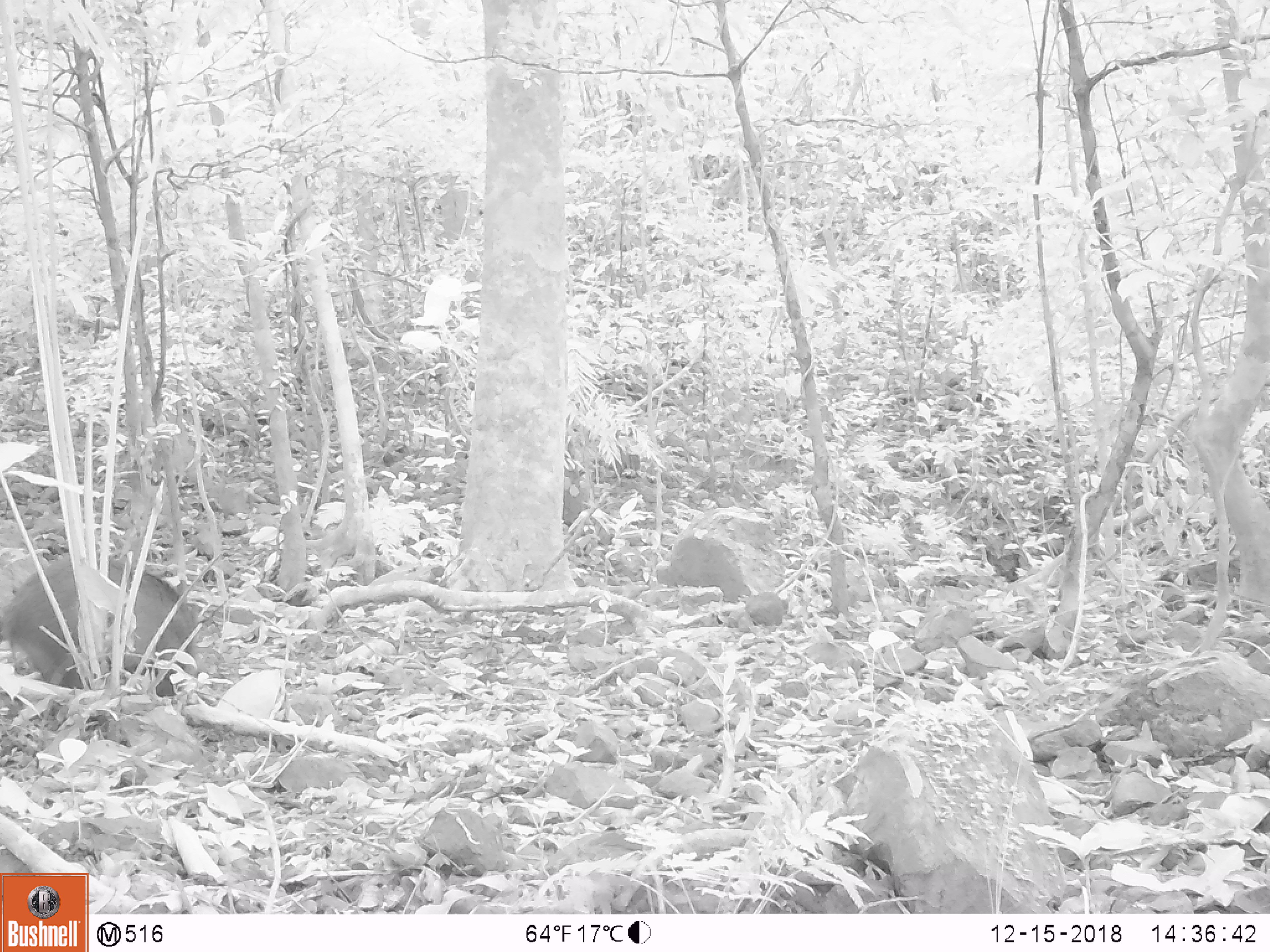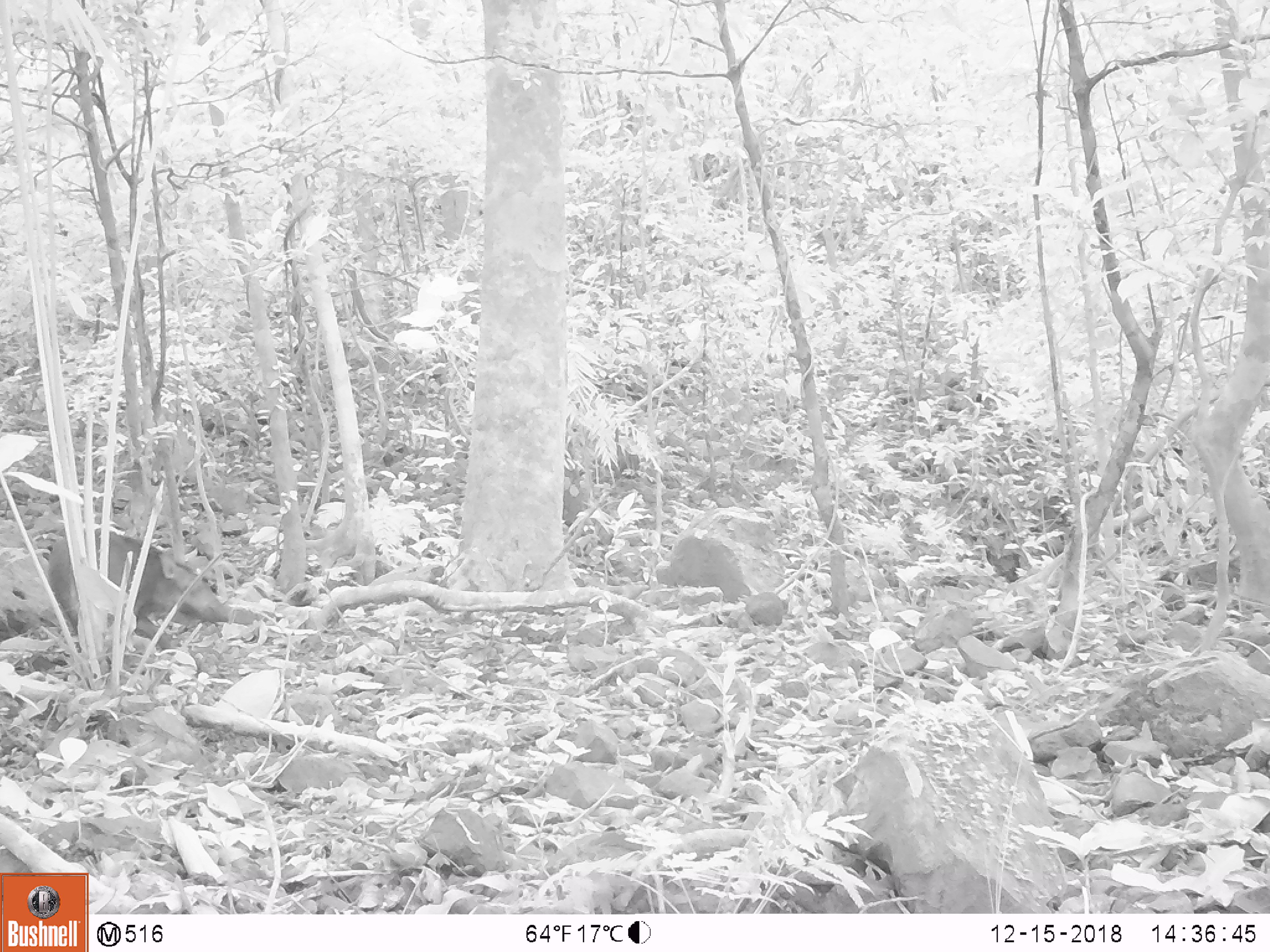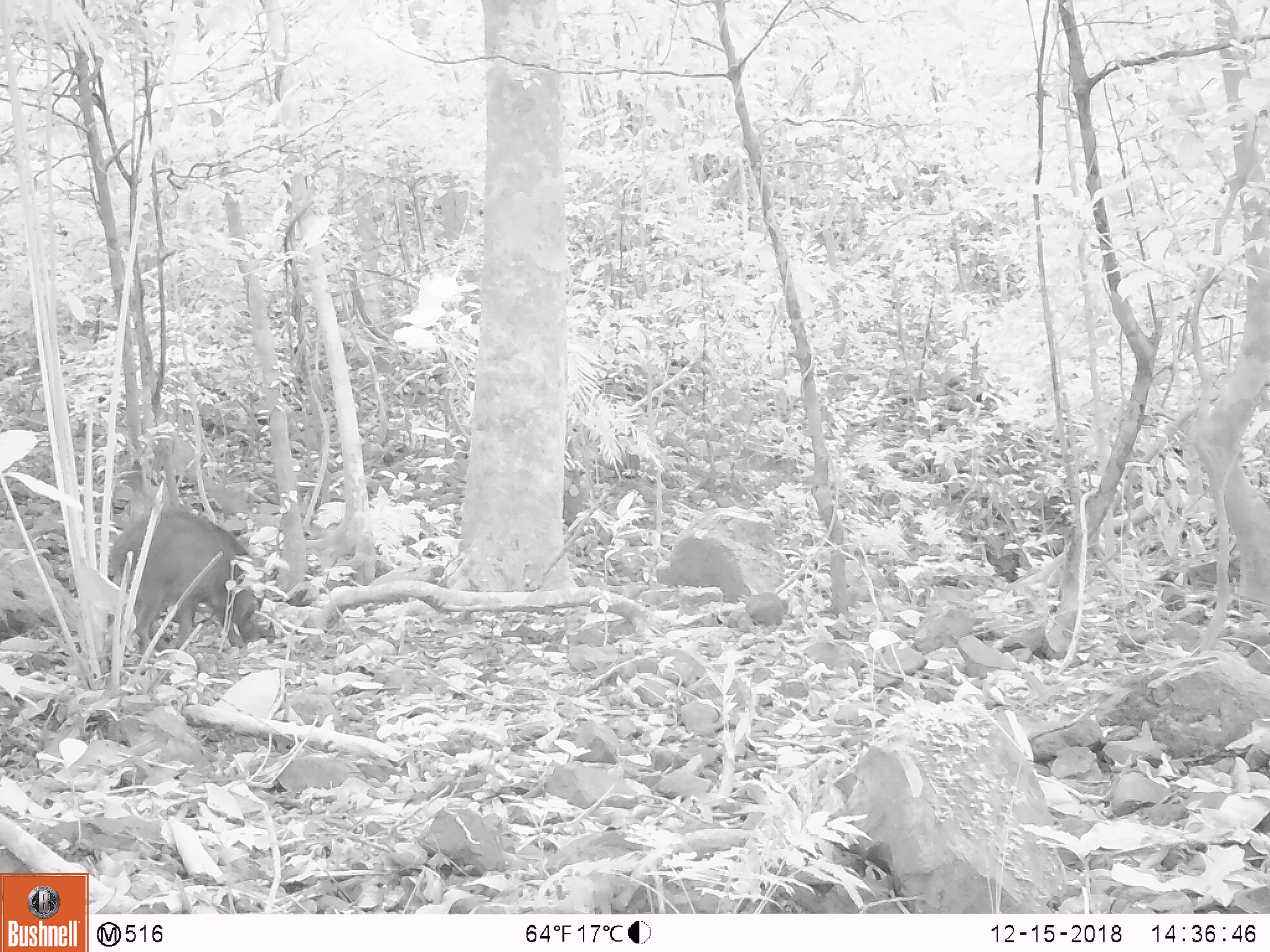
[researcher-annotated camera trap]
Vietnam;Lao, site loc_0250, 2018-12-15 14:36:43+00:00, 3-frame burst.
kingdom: Animalia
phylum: Chordata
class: Mammalia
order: Artiodactyla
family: Suidae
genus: Sus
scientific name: Sus scrofa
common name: eurasian wild pig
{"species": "eurasian wild pig (Sus scrofa)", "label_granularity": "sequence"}